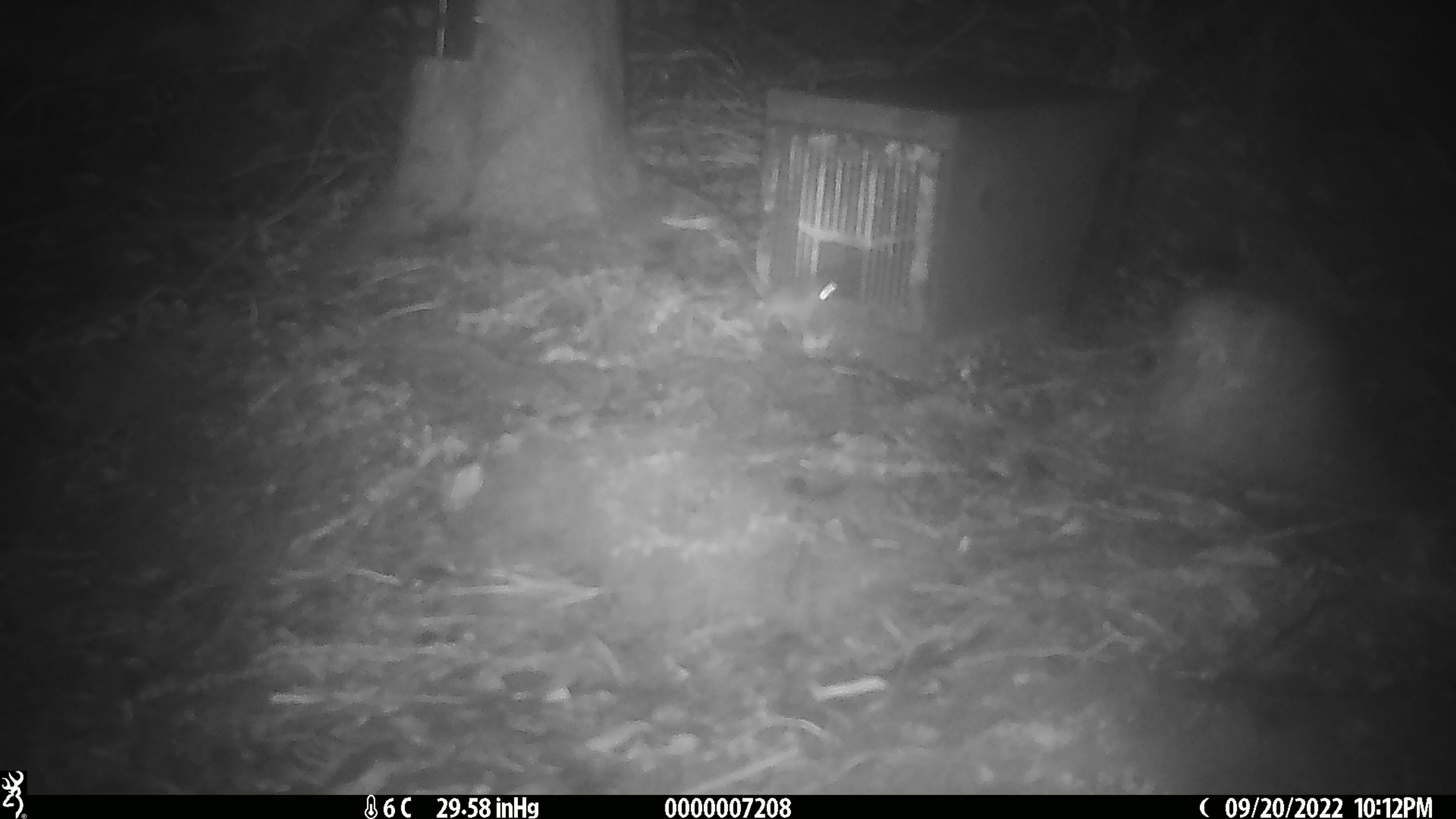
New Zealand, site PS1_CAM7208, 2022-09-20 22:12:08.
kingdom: Animalia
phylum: Chordata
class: Mammalia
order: Rodentia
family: Muridae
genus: Mus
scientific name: Mus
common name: mouse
Mouse (Mus).